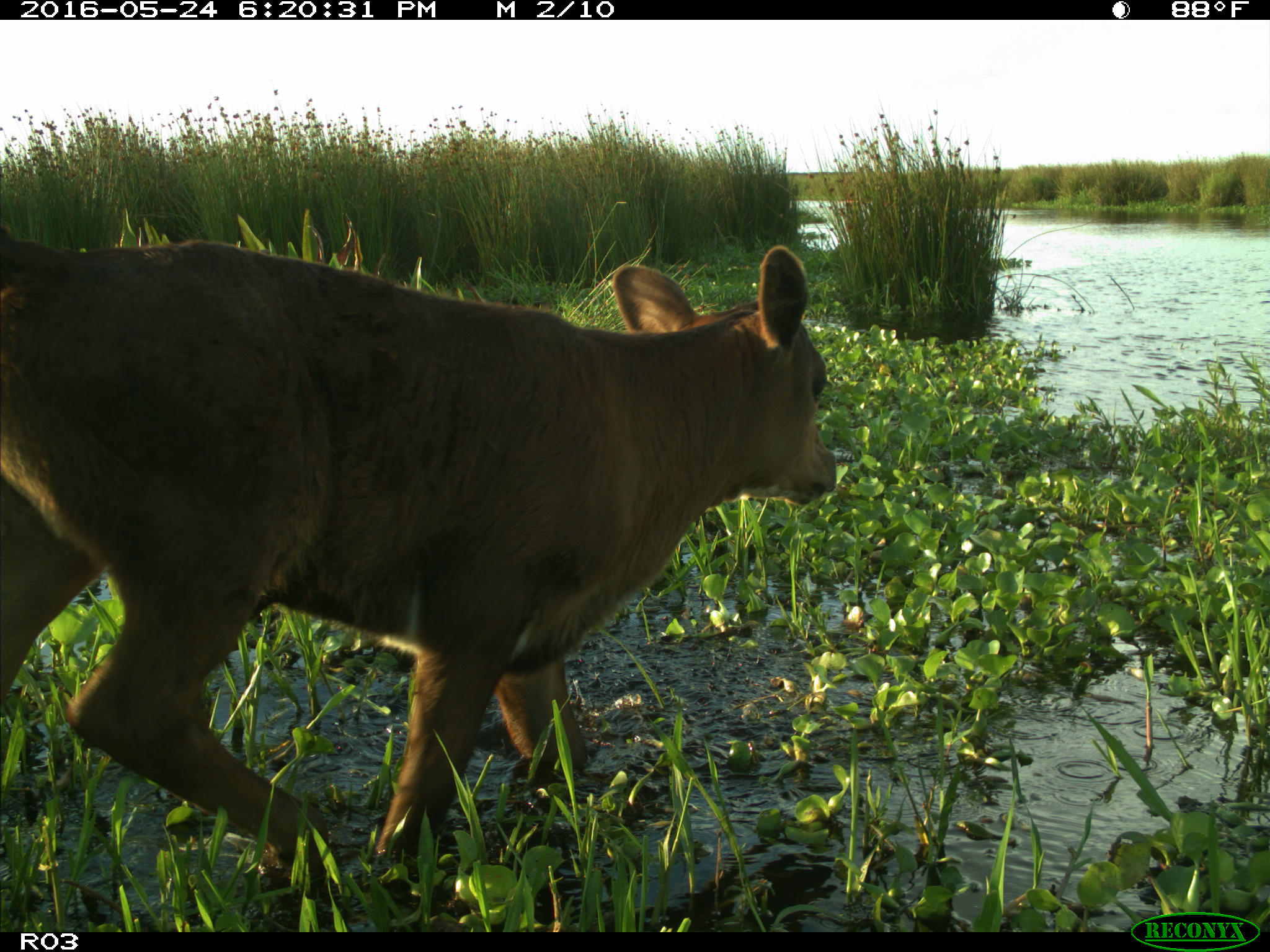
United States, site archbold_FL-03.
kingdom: Animalia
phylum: Chordata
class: Mammalia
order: Artiodactyla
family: Bovidae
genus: Bos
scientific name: Bos taurus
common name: domestic cow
Bos taurus (domestic cow).